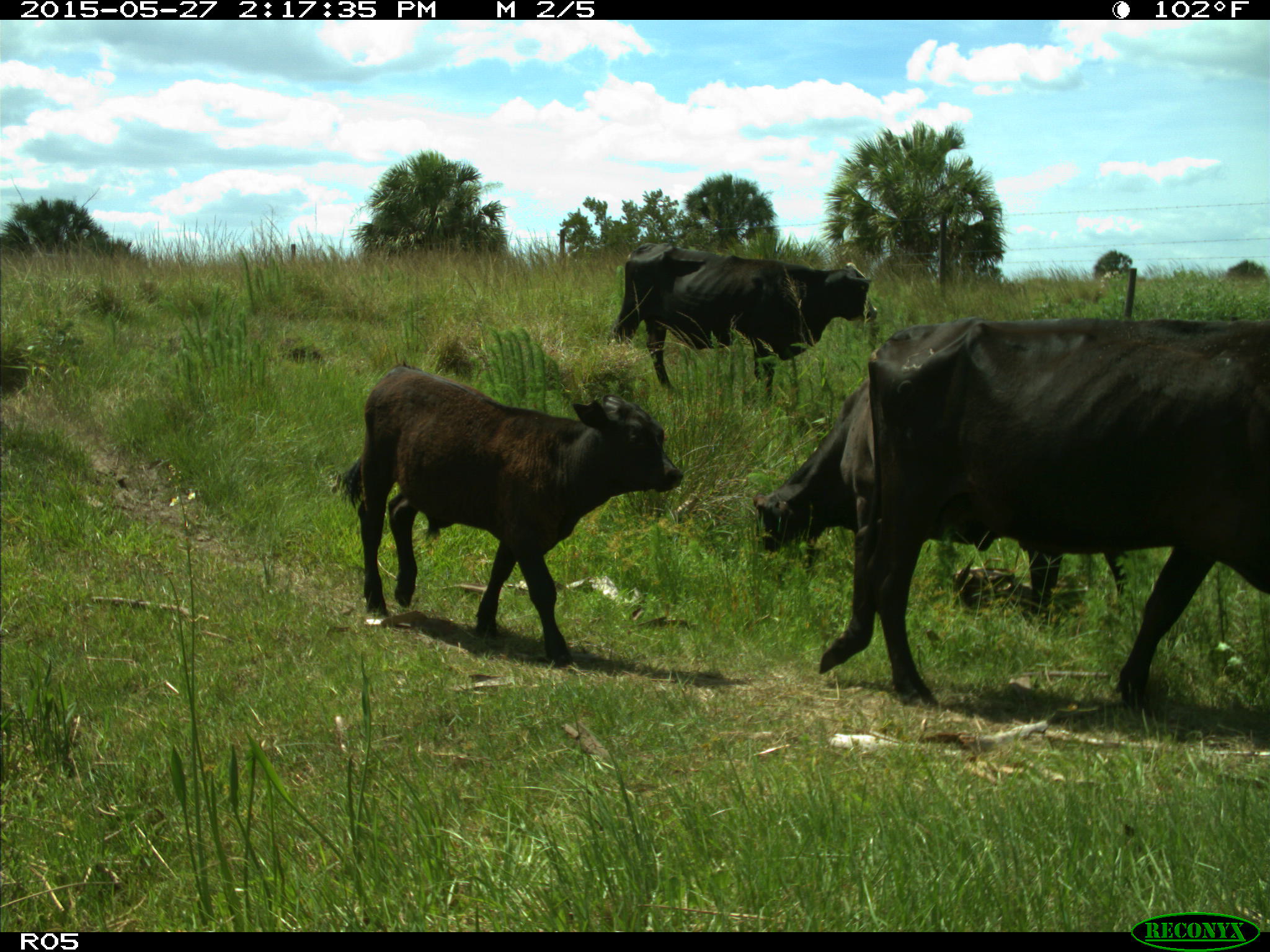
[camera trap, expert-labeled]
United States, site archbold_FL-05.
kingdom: Animalia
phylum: Chordata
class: Mammalia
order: Artiodactyla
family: Bovidae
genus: Bos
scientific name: Bos taurus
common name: domestic cow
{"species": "Bos taurus (domestic cow)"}